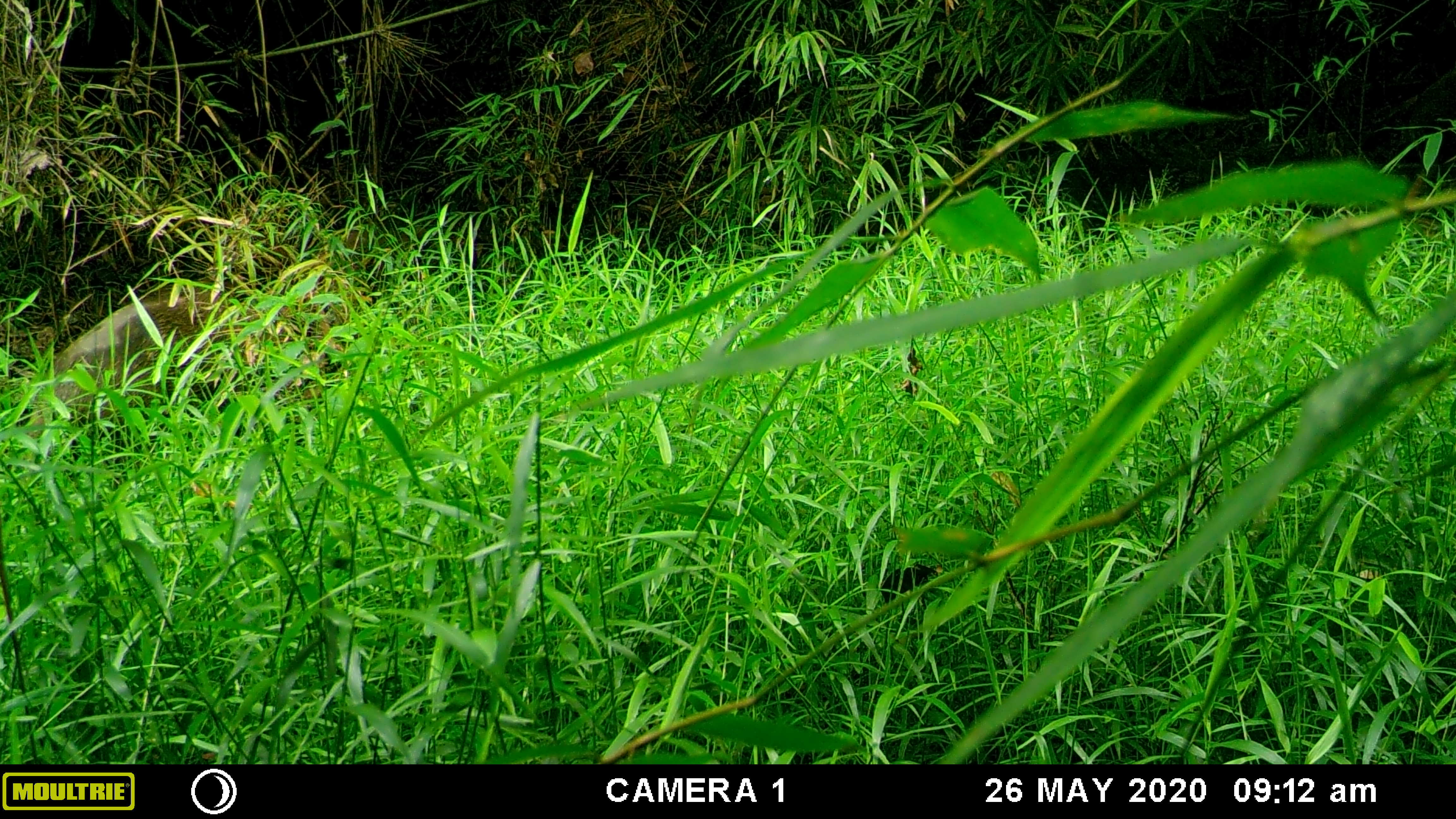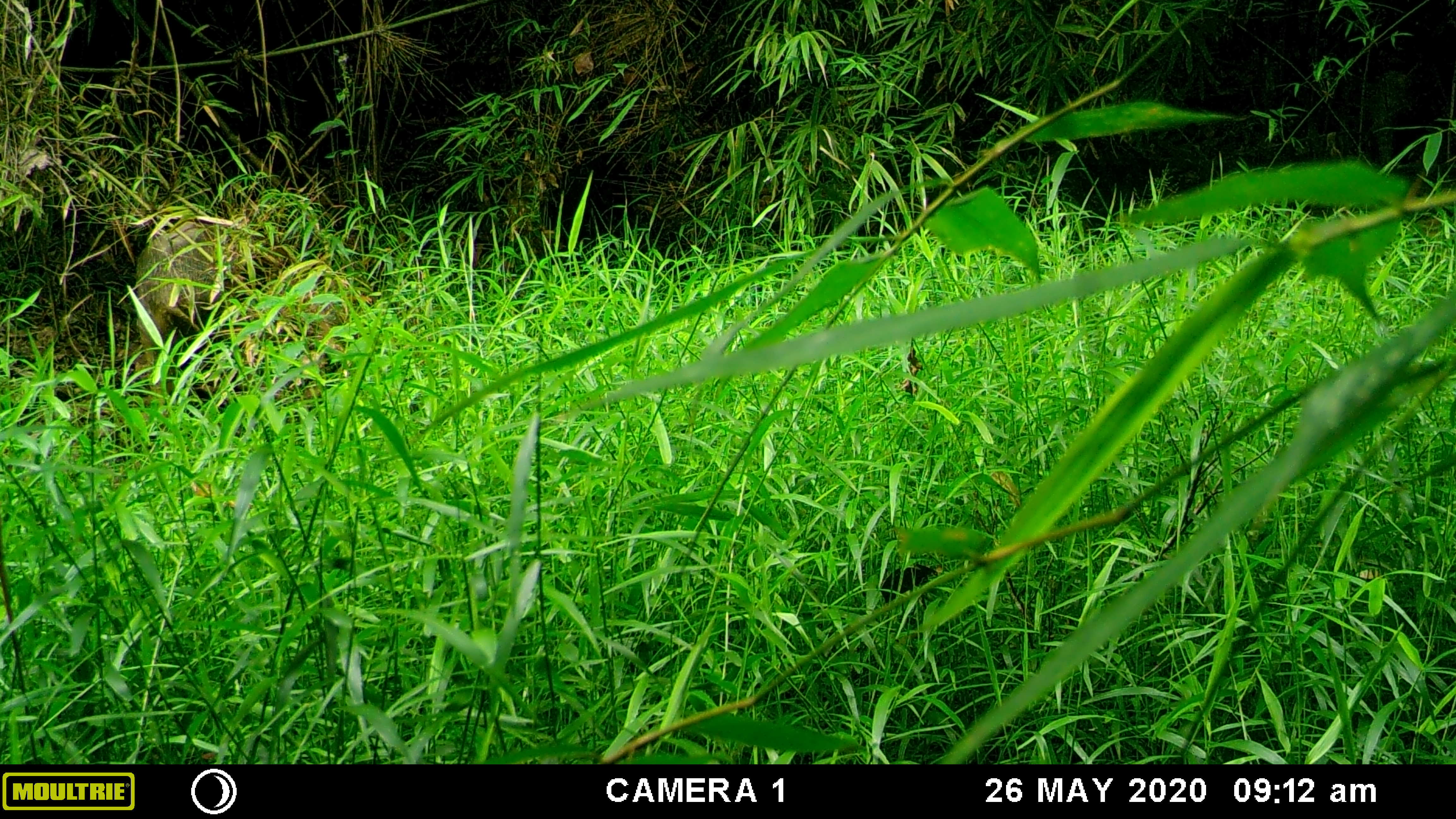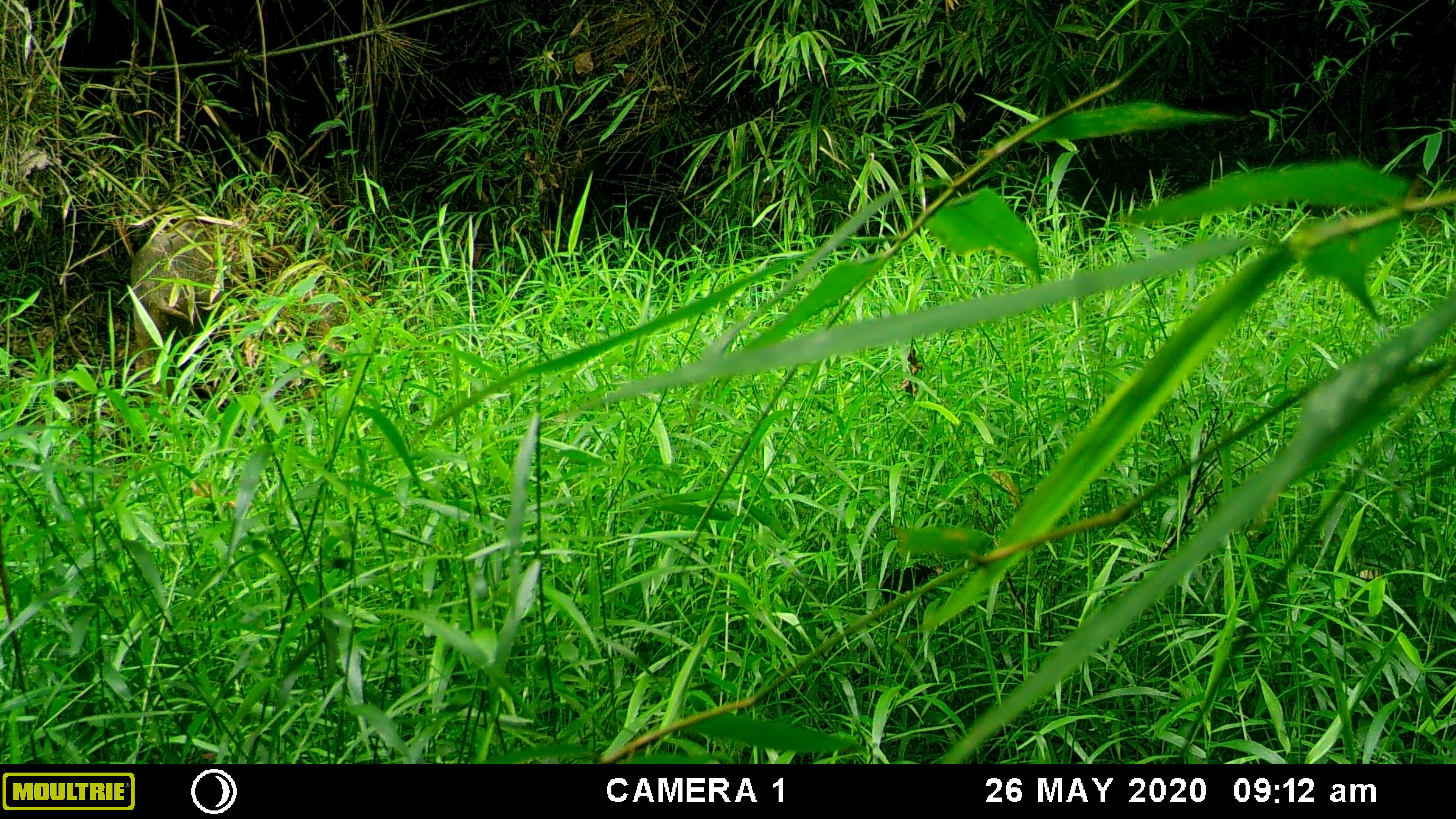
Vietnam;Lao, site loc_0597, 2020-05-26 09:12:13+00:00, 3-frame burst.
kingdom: Animalia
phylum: Chordata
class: Mammalia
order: Artiodactyla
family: Suidae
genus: Sus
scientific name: Sus scrofa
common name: eurasian wild pig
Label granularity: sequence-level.